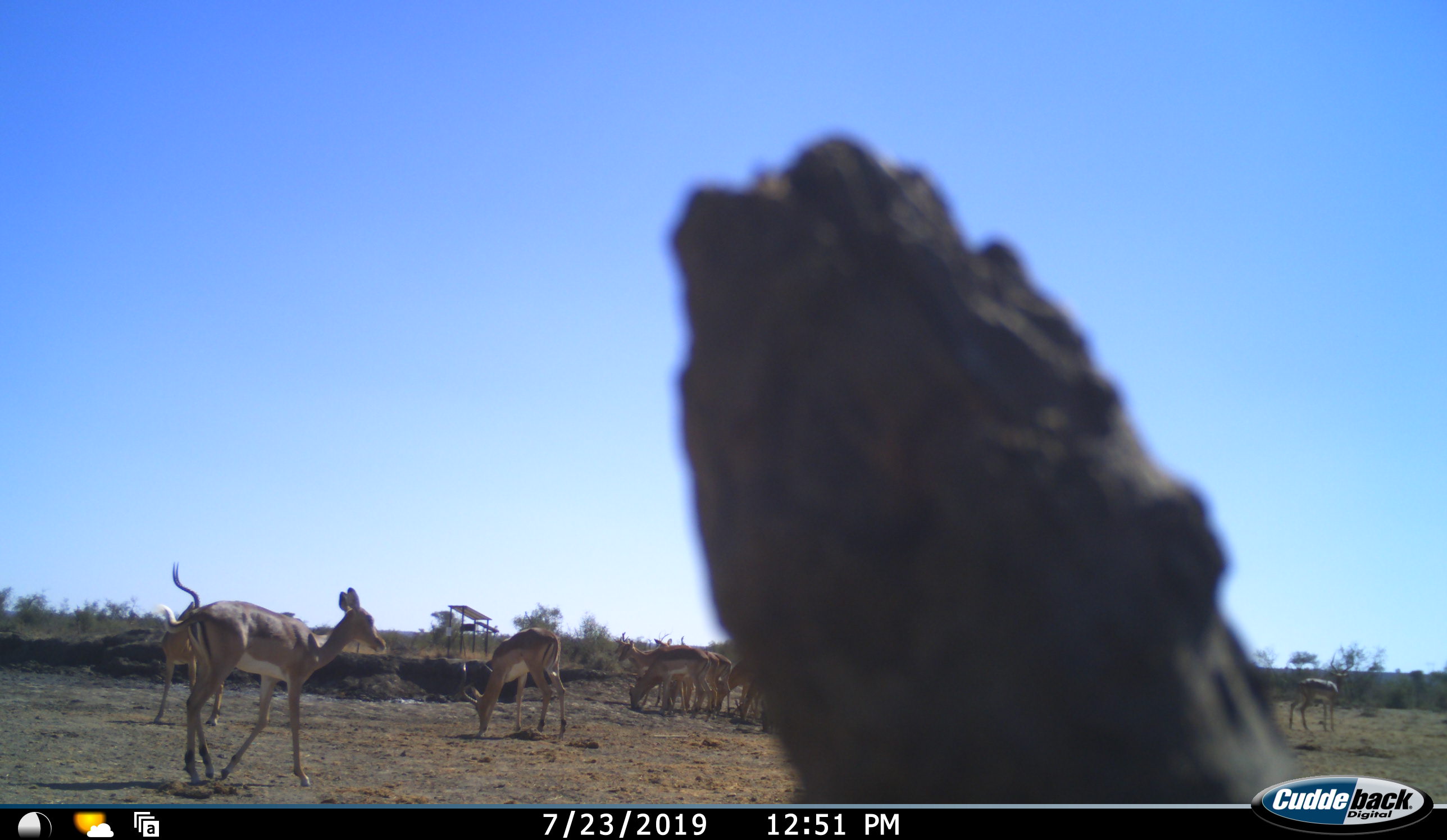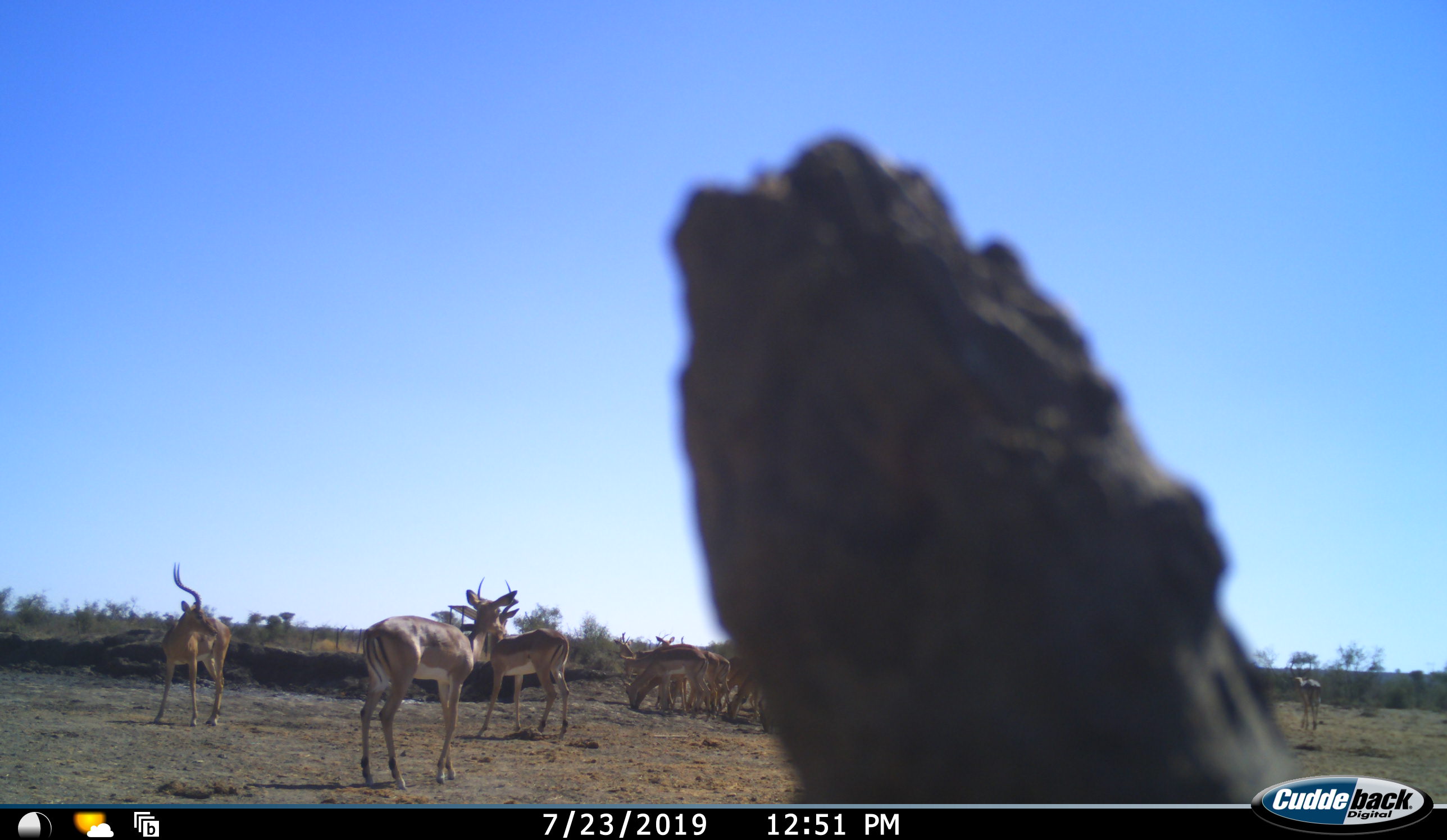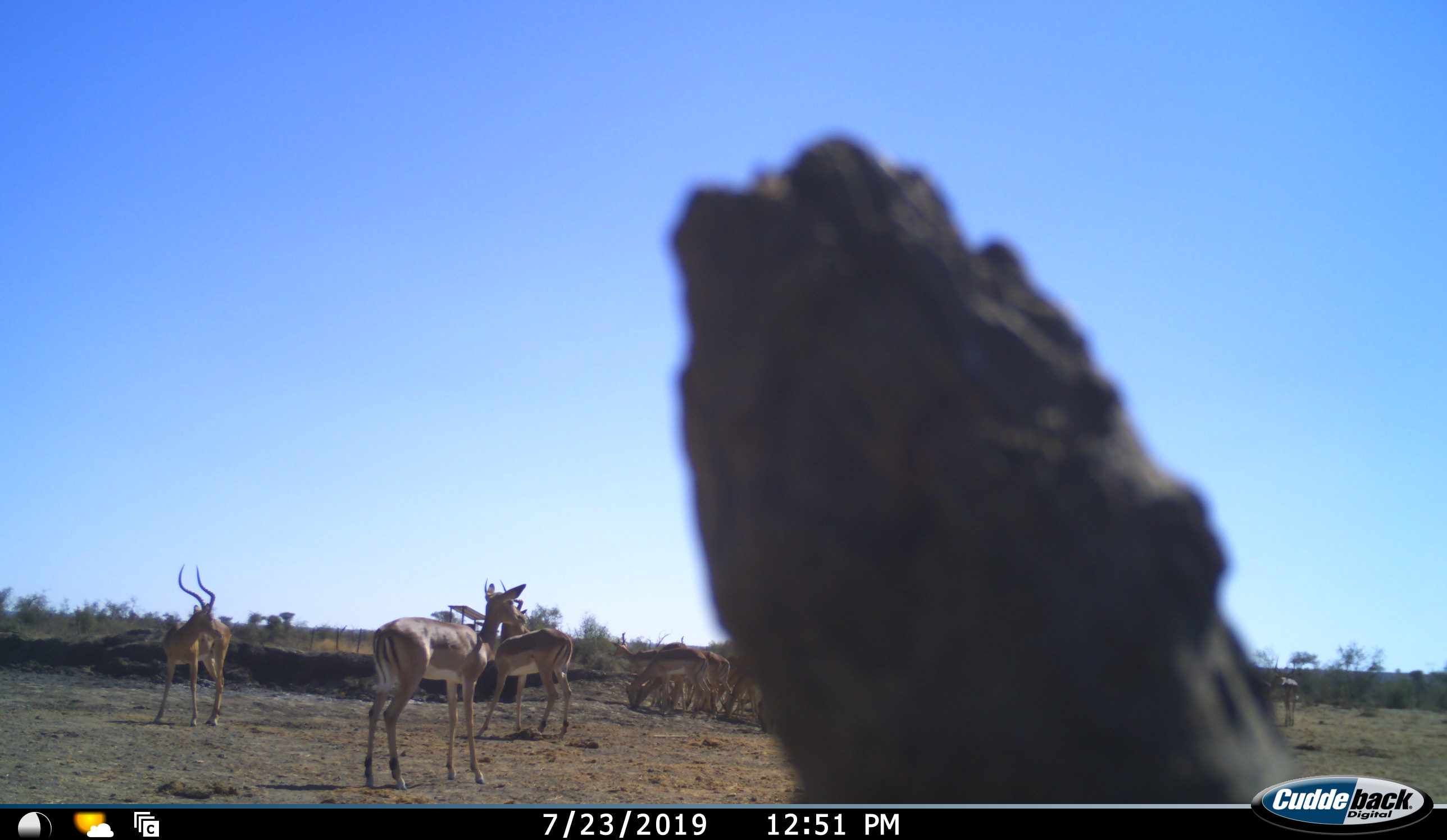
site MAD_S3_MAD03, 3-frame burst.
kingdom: Animalia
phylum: Chordata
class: Mammalia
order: Artiodactyla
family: Bovidae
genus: Aepyceros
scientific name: Aepyceros melampus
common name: impala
Impala (Aepyceros melampus), count 11-50. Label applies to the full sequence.